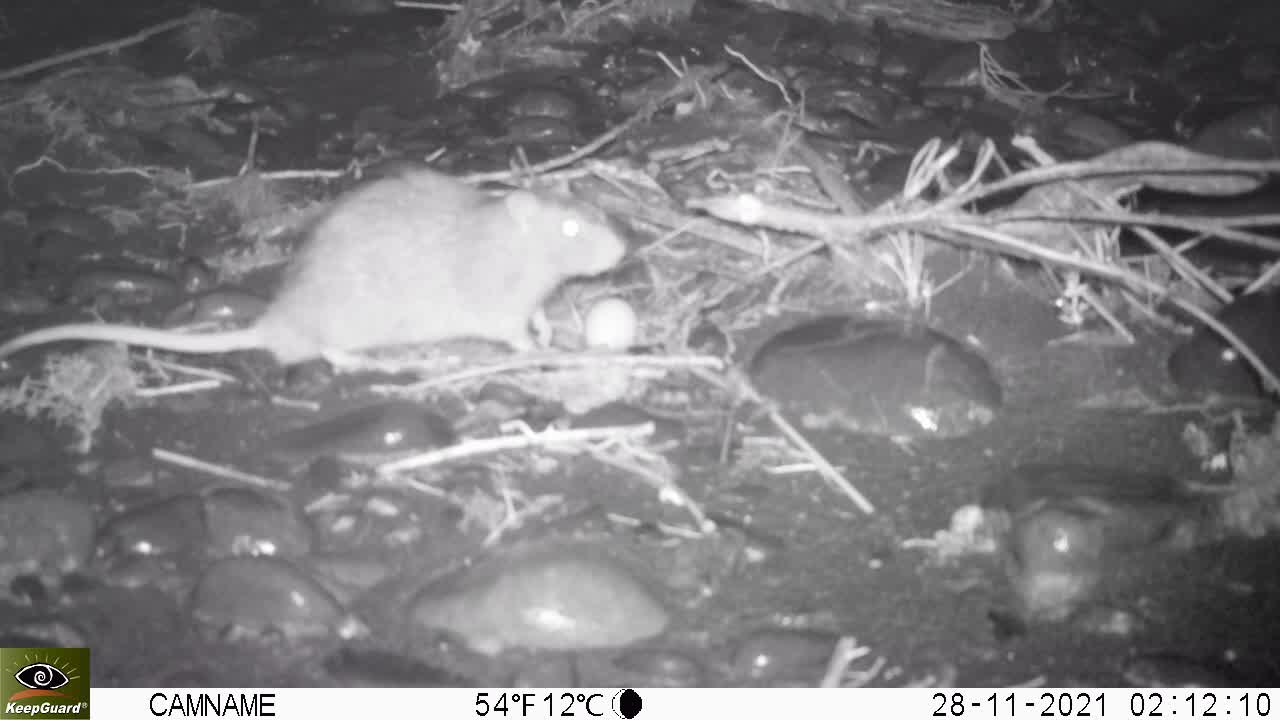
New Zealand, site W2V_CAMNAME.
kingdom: Animalia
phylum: Chordata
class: Mammalia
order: Rodentia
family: Muridae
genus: Rattus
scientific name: Rattus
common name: rat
Rat (Rattus).